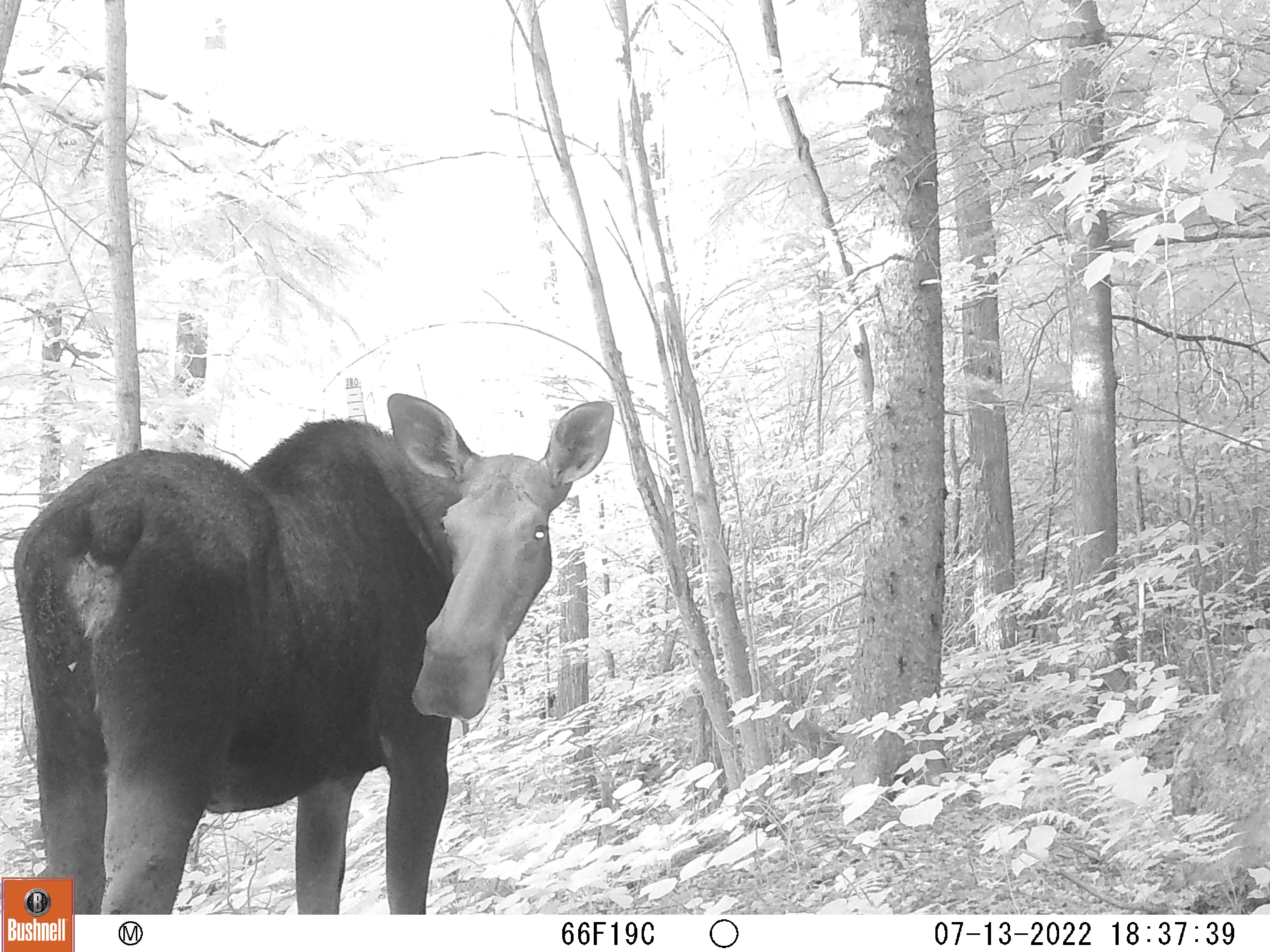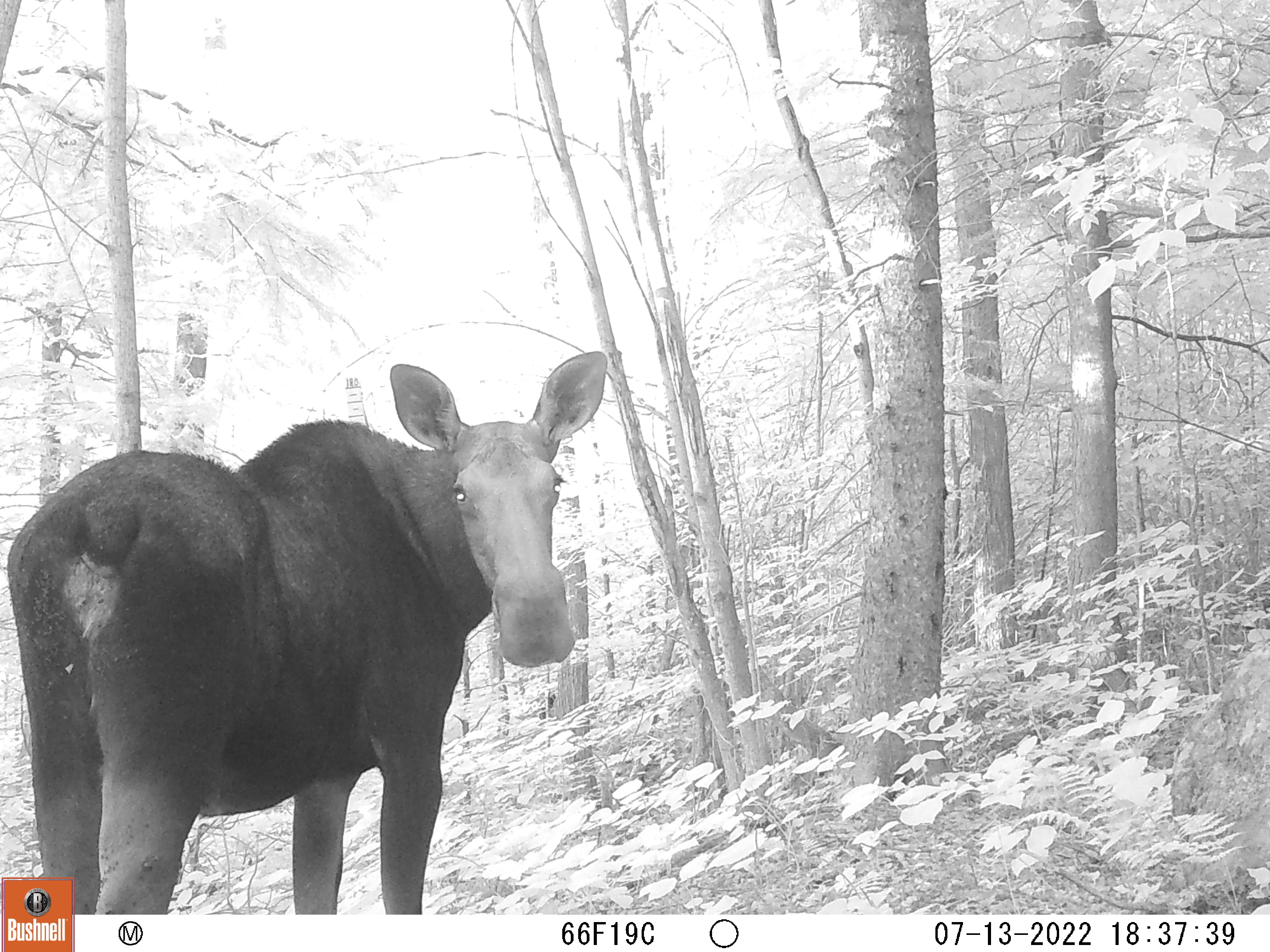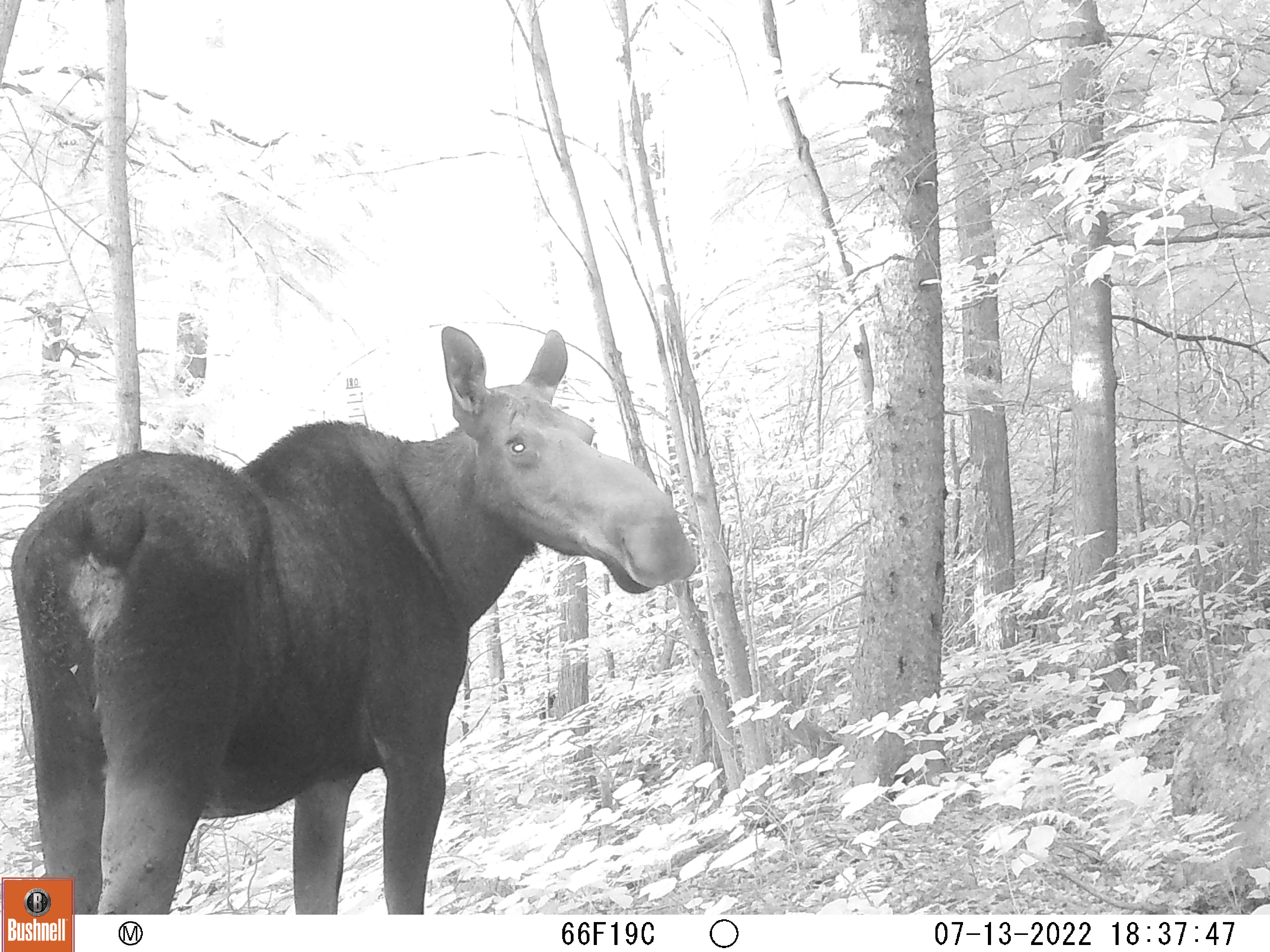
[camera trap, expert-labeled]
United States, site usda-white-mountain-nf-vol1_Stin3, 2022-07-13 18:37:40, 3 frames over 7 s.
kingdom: Animalia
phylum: Chordata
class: Mammalia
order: Artiodactyla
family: Cervidae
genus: Alces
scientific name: Alces alces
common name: moose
Moose (Alces alces).